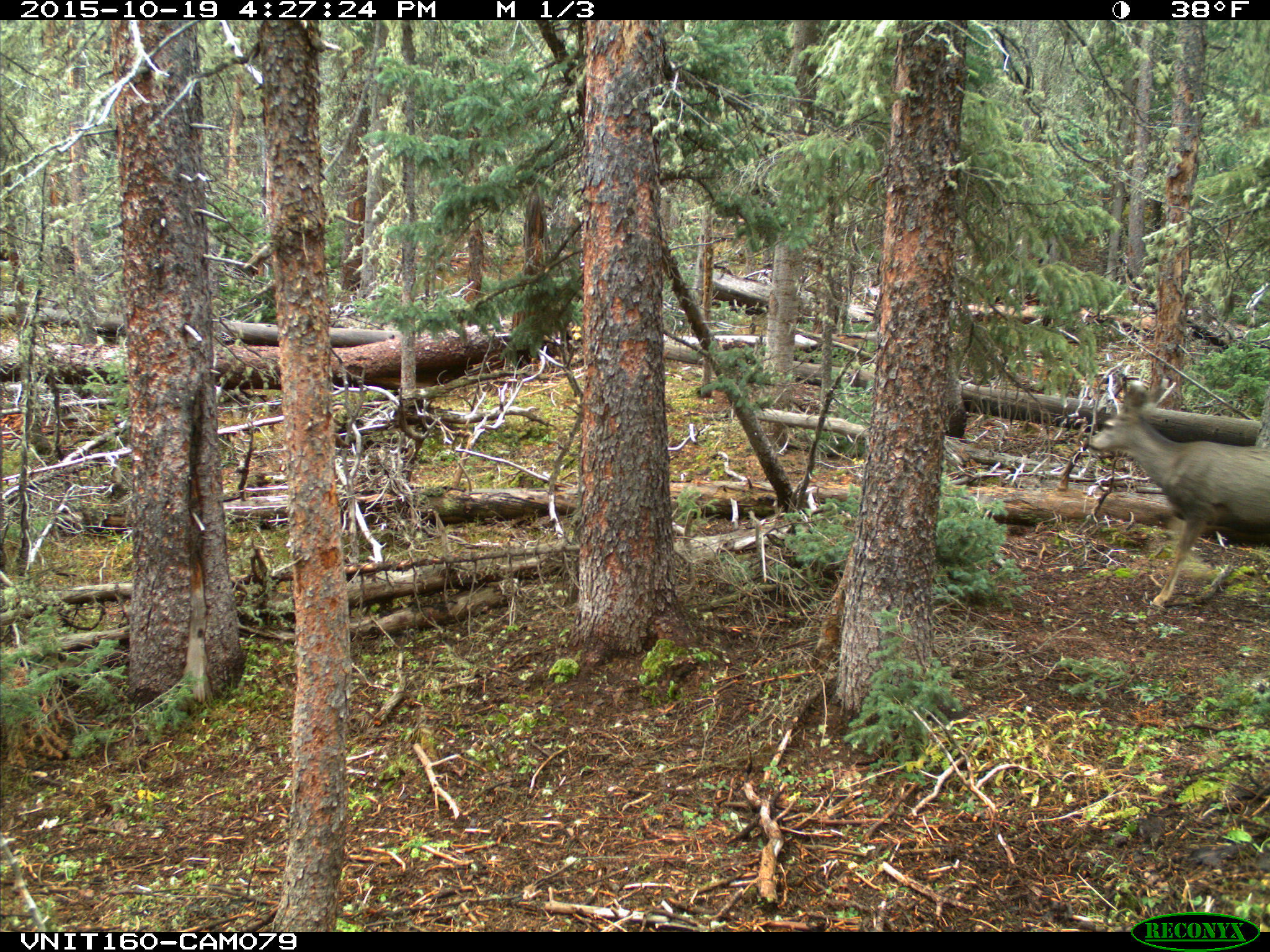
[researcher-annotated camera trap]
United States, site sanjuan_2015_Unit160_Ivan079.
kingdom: Animalia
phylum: Chordata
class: Mammalia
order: Artiodactyla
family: Cervidae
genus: Odocoileus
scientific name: Odocoileus hemionus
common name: mule deer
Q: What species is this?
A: Odocoileus hemionus (mule deer).